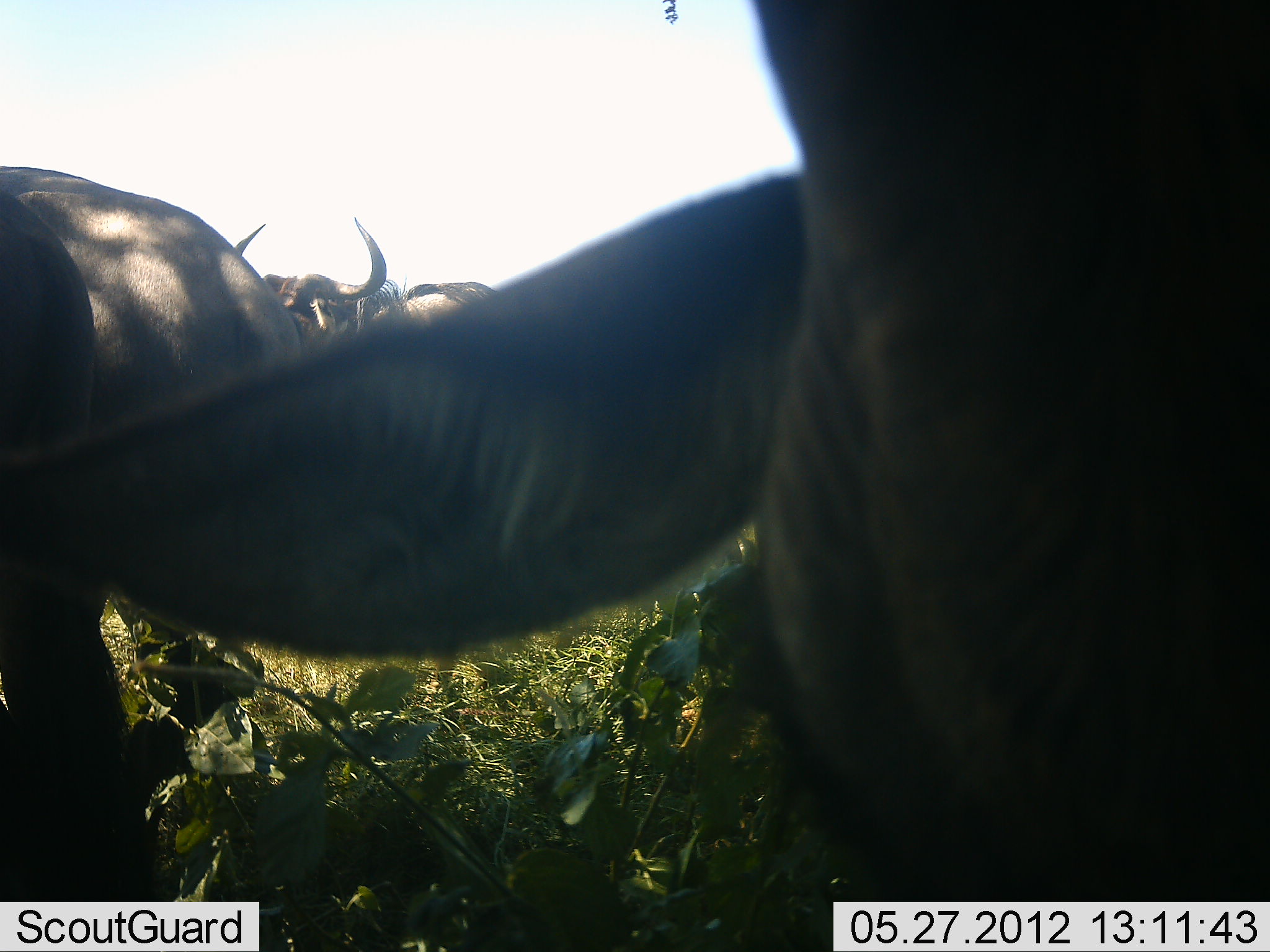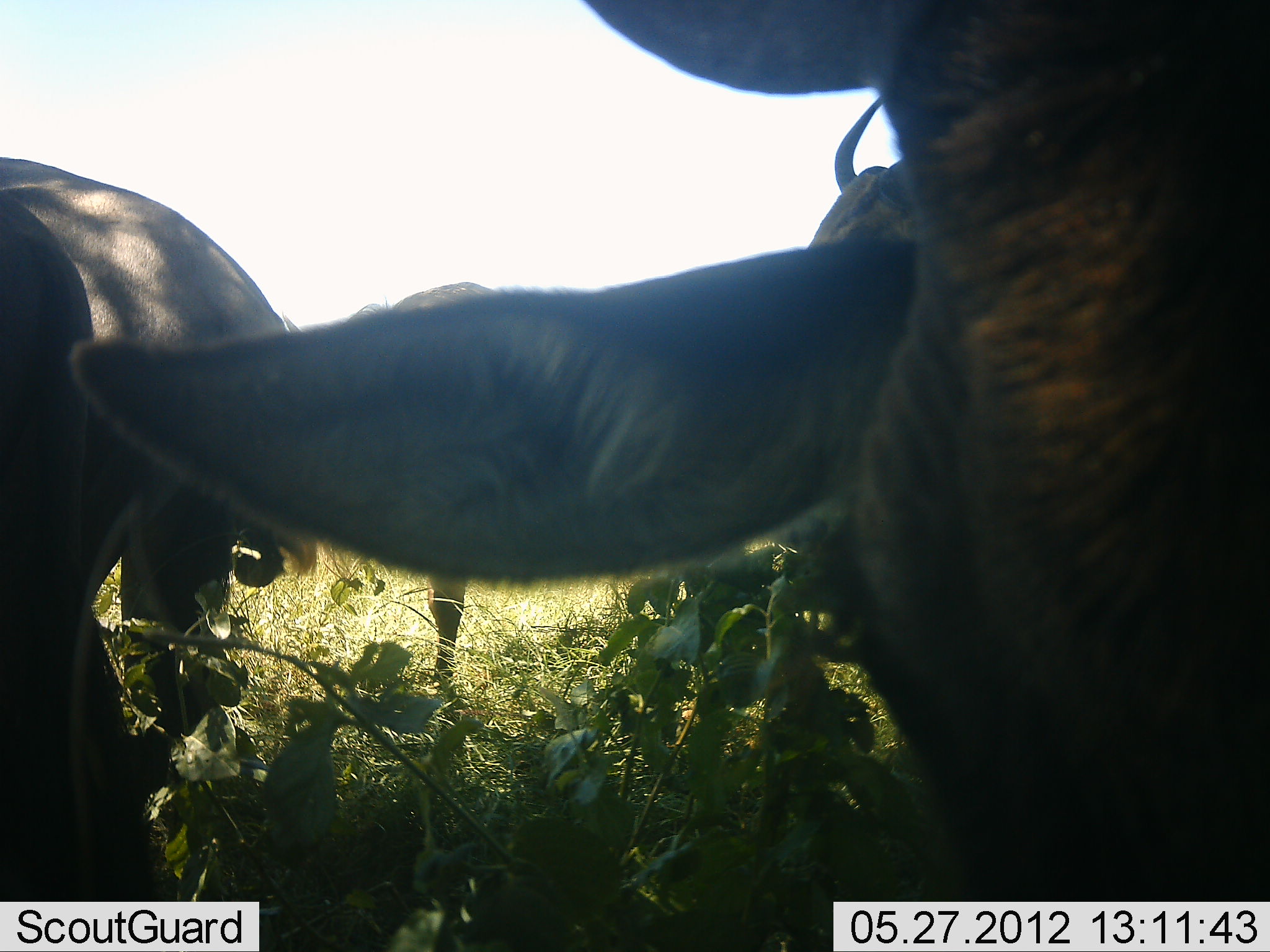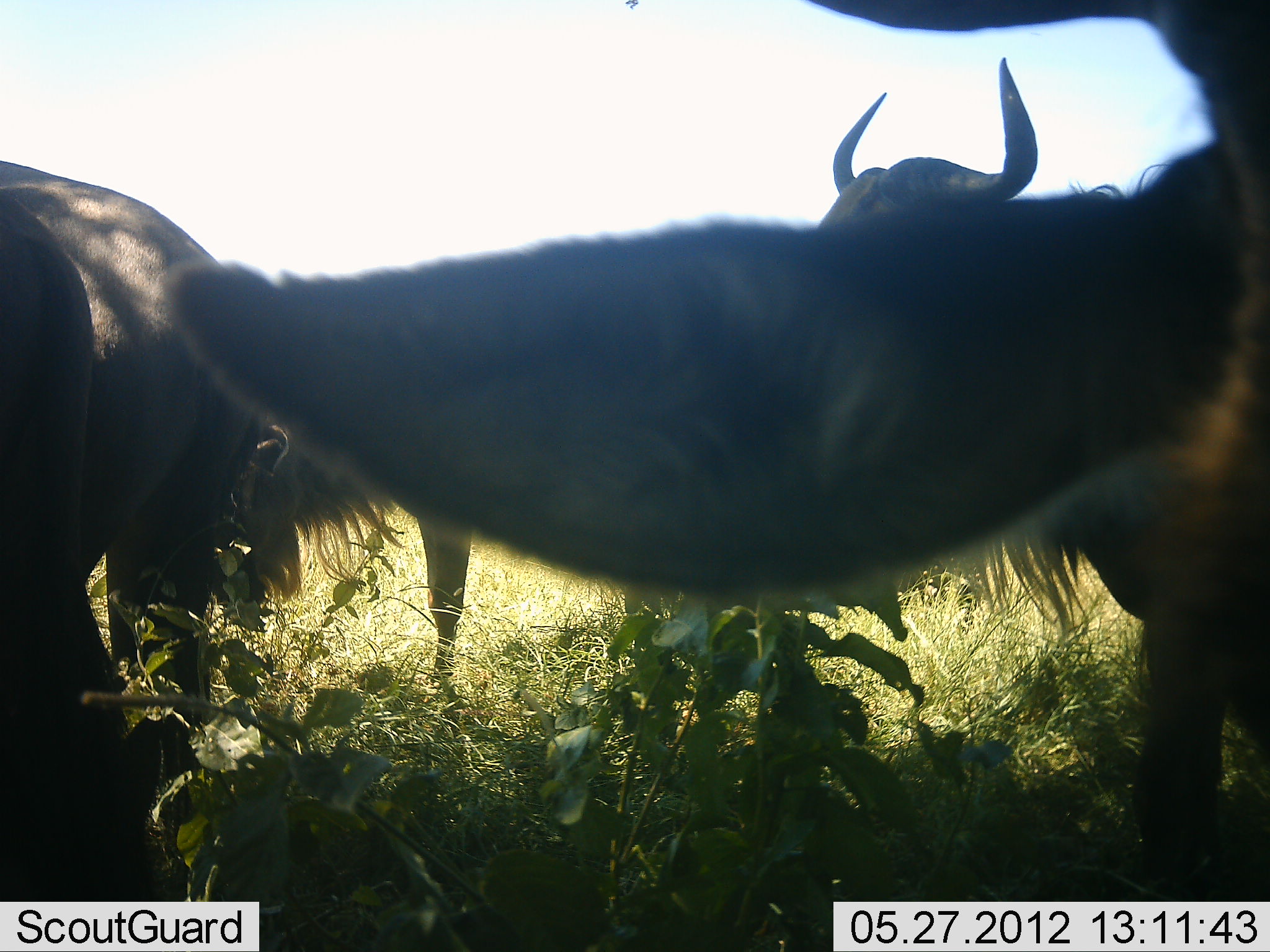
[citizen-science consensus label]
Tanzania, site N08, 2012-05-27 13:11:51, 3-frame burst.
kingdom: Animalia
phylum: Chordata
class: Mammalia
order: Artiodactyla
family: Bovidae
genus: Connochaetes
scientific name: Connochaetes taurinus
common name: blue wildebeest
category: wildebeest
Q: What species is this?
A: Wildebeest (blue wildebeest) (Connochaetes taurinus).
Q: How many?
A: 4.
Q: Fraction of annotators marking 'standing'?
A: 86%.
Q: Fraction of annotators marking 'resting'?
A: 7%.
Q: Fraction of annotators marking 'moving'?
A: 0%.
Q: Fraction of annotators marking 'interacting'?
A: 0%.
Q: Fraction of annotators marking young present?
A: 0%.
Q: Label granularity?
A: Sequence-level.